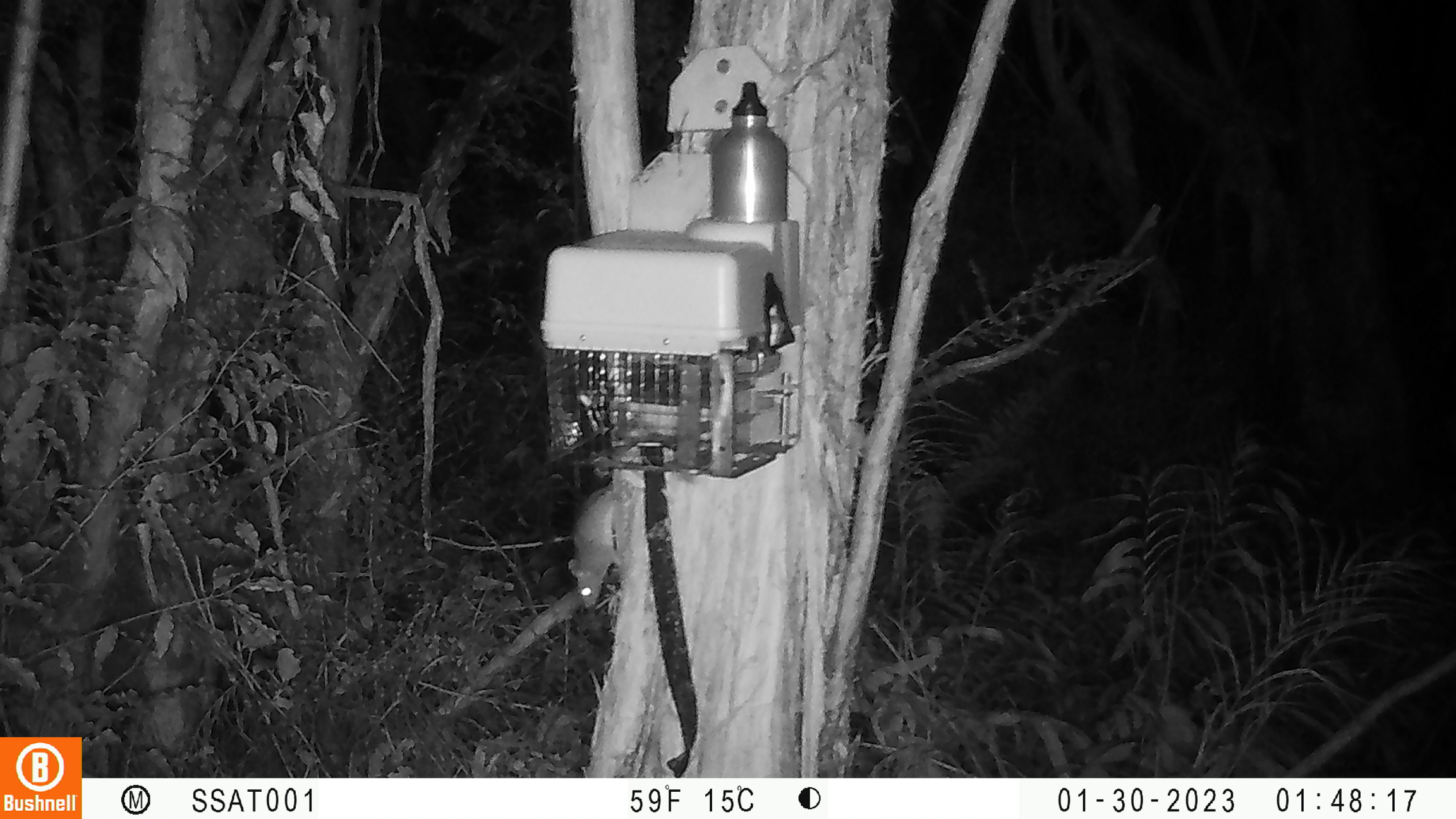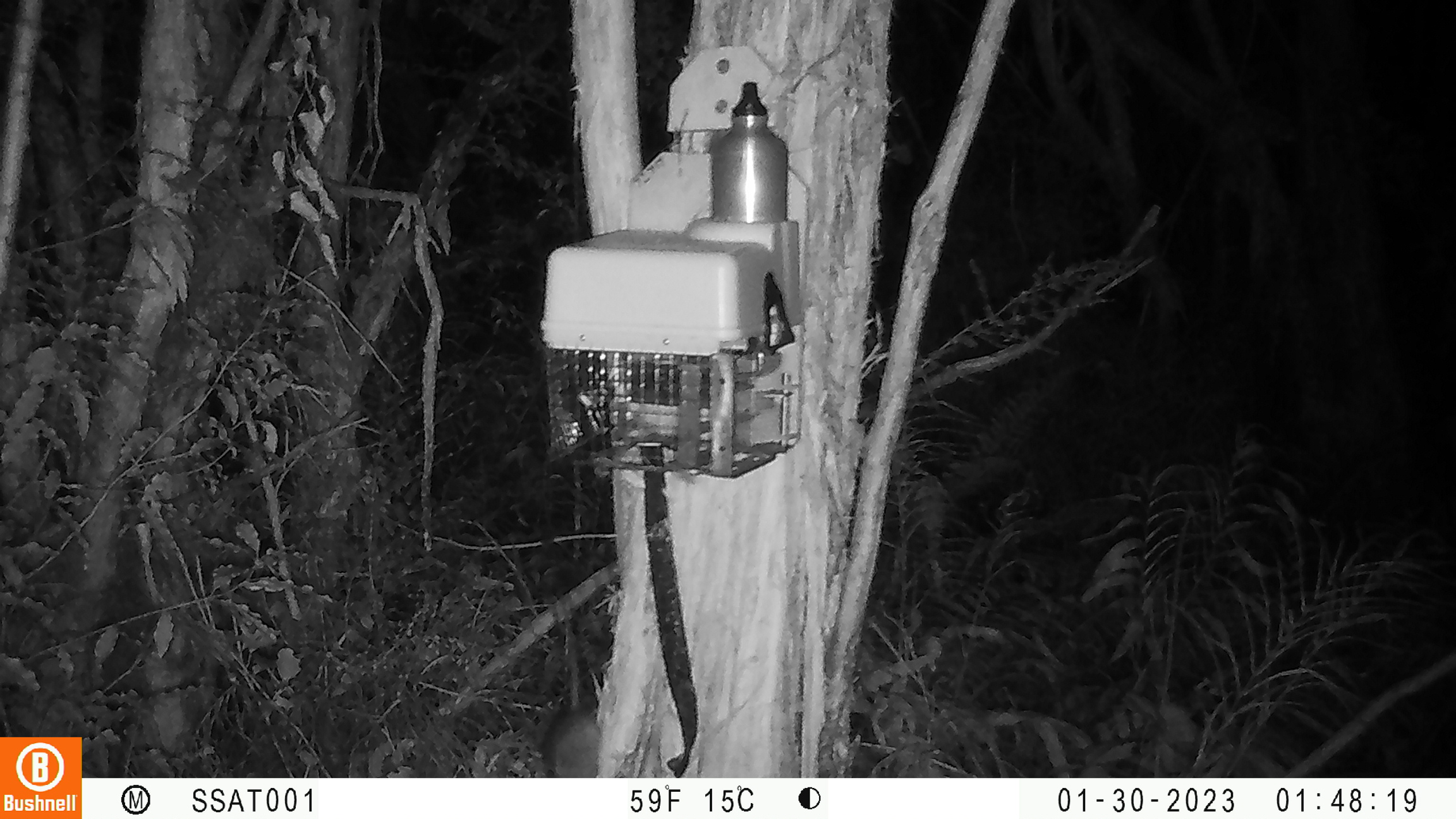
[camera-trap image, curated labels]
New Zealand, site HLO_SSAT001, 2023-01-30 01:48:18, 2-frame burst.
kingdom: Animalia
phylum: Chordata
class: Mammalia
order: Rodentia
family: Muridae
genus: Rattus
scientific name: Rattus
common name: rat